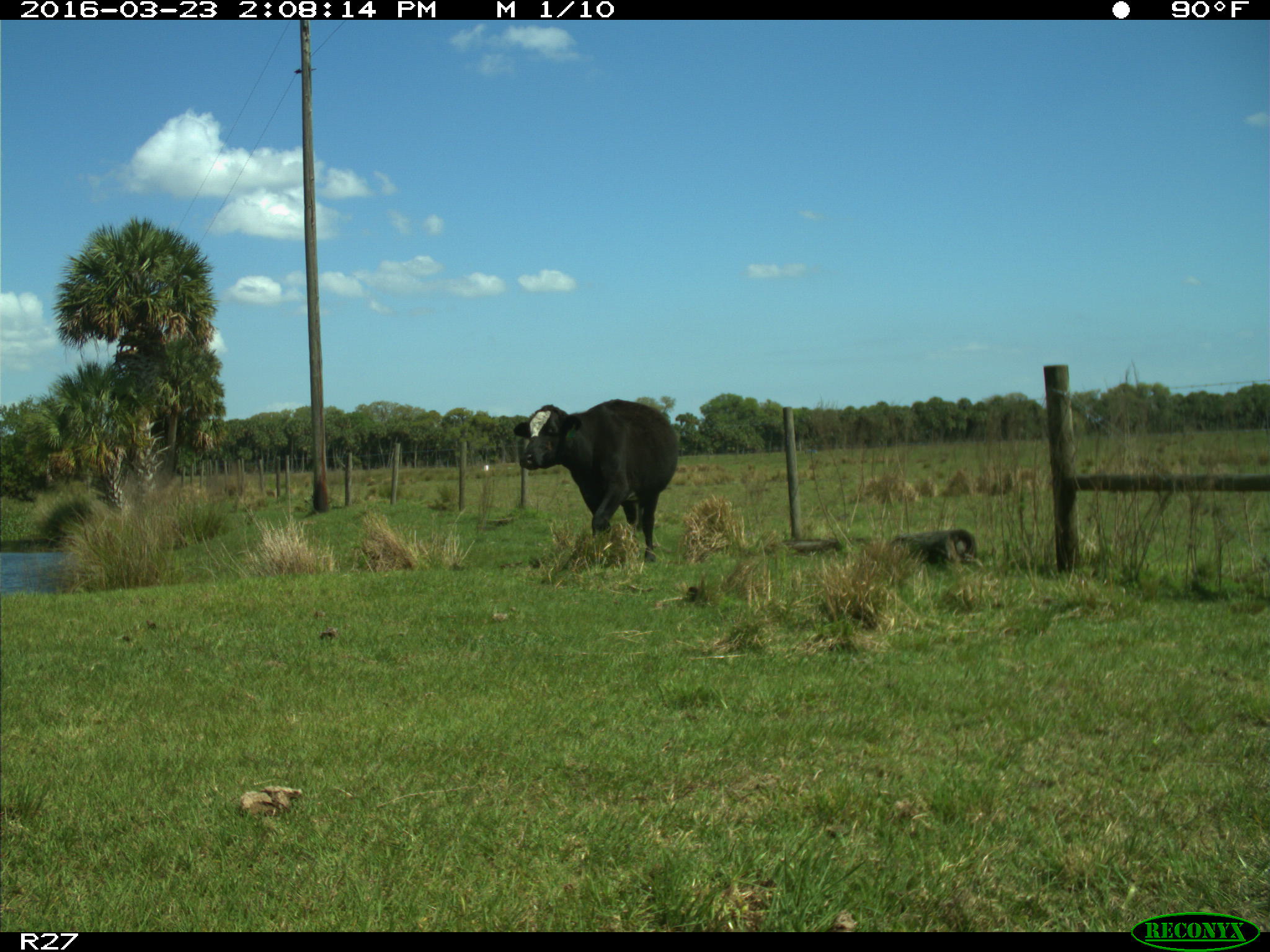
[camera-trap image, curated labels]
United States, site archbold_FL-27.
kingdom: Animalia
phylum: Chordata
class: Mammalia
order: Artiodactyla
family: Bovidae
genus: Bos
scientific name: Bos taurus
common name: domestic cow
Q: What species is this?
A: Bos taurus (domestic cow).